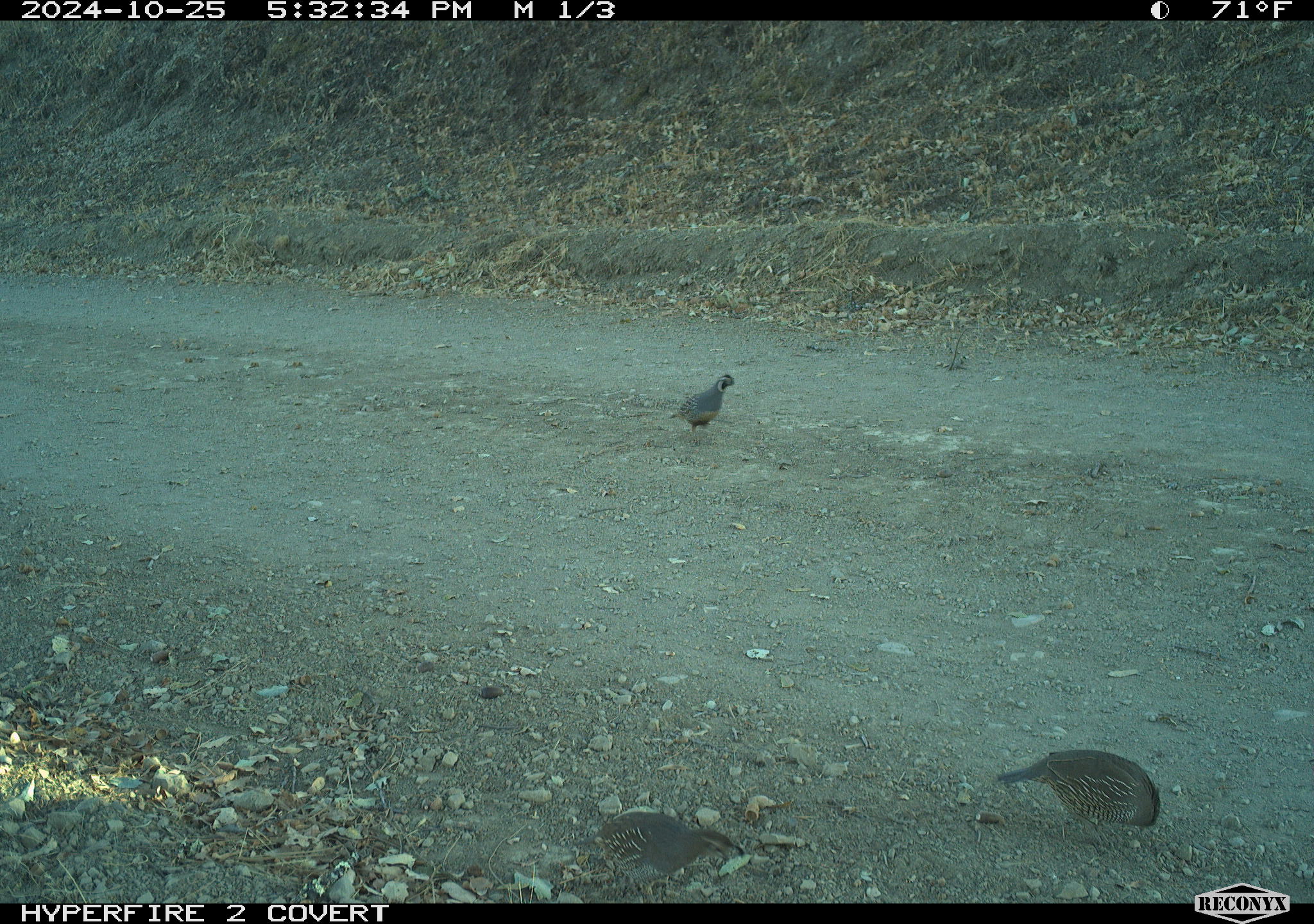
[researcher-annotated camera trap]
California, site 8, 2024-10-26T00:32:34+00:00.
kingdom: Animalia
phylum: Chordata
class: Aves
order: Galliformes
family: Odontophoridae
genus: Callipepla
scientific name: Callipepla californica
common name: california quail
California quail (Callipepla californica).